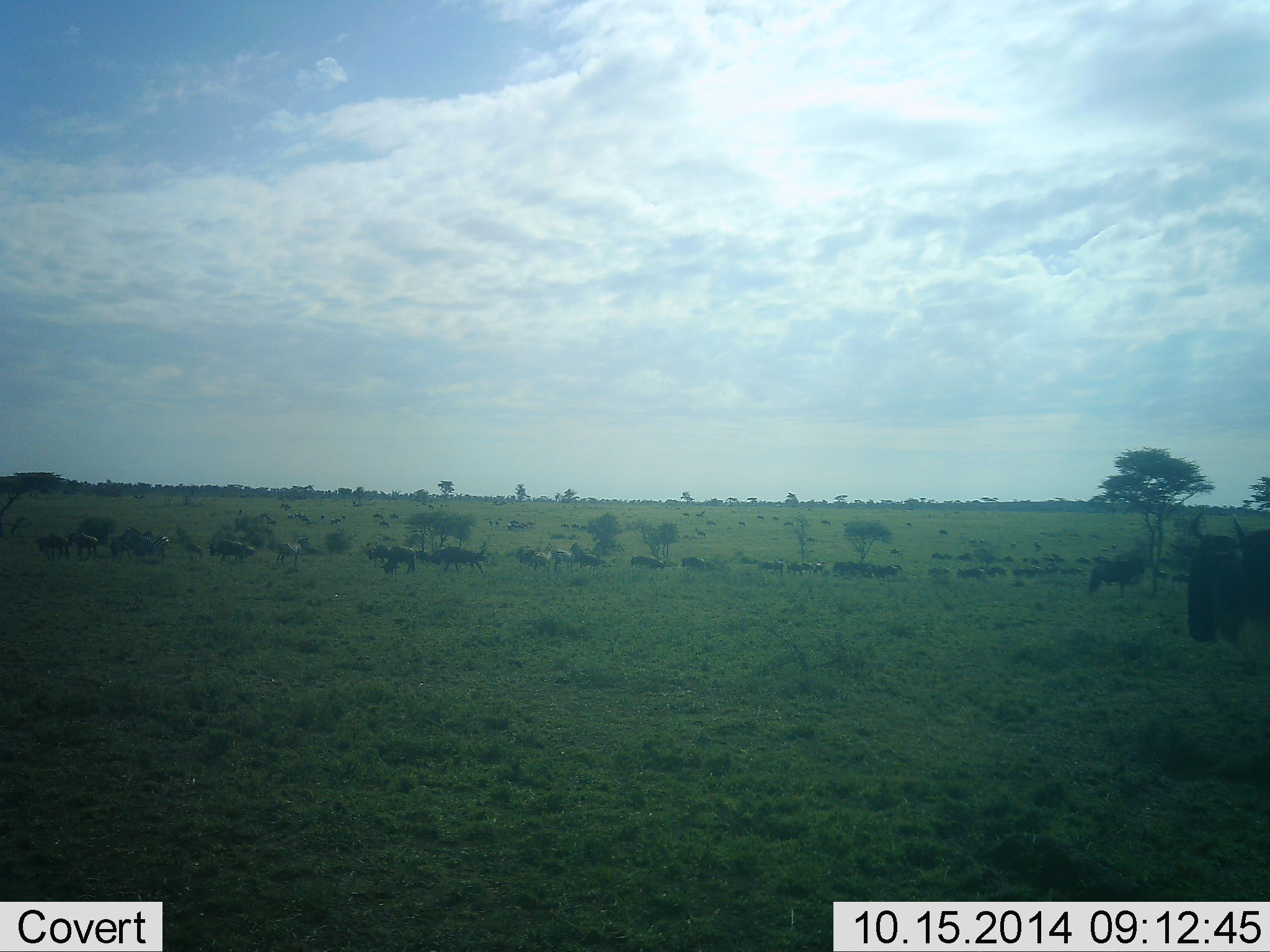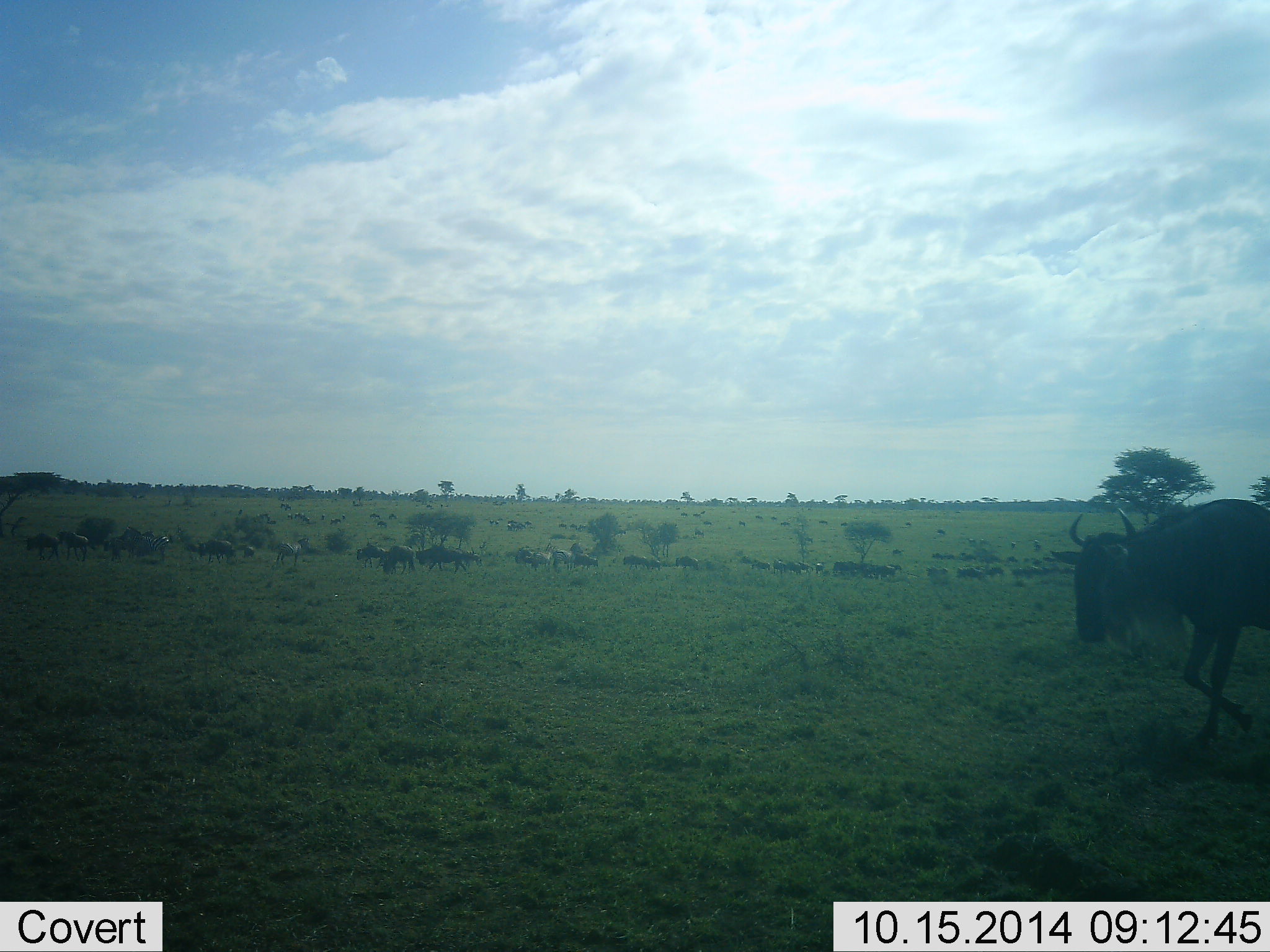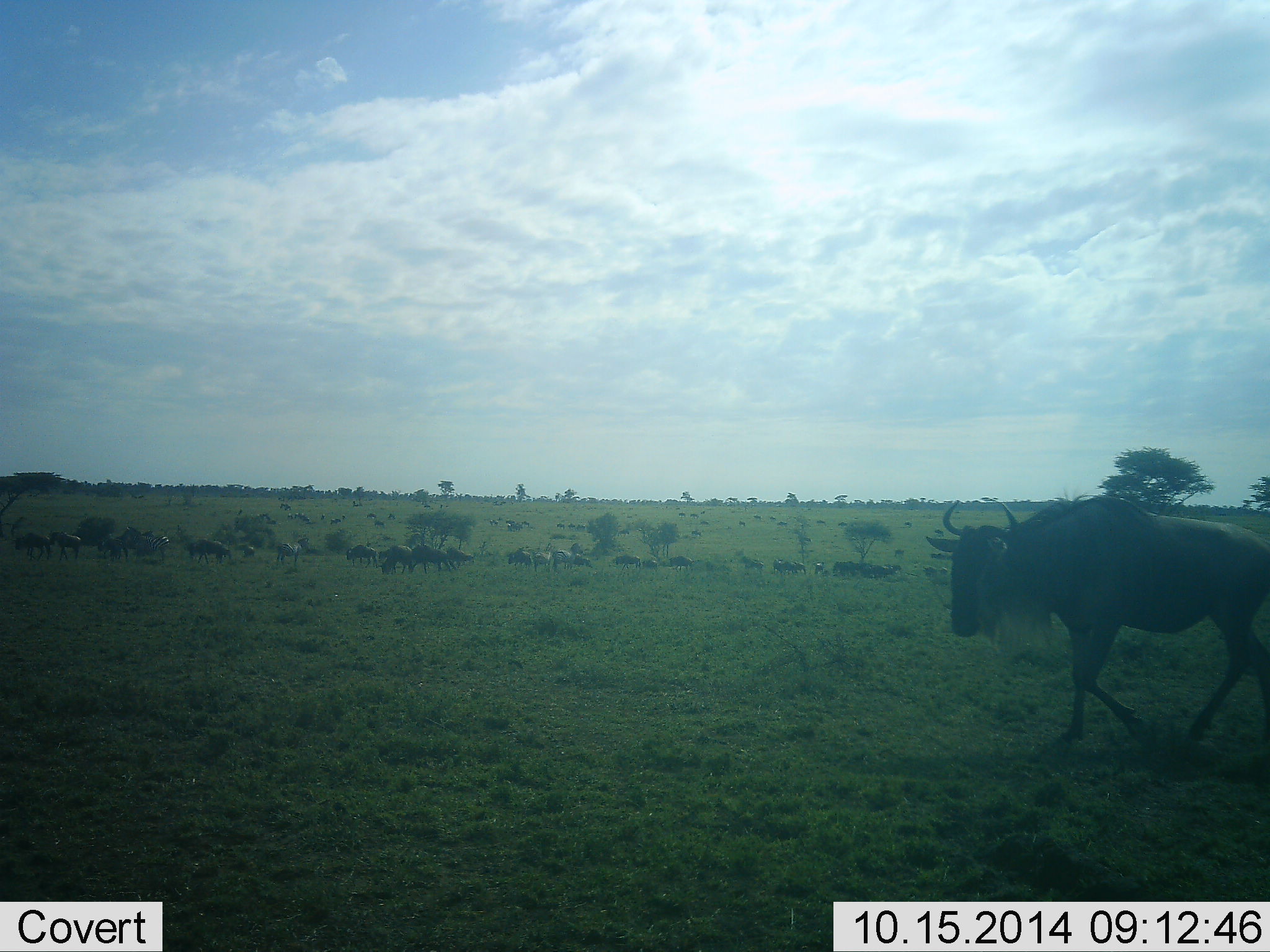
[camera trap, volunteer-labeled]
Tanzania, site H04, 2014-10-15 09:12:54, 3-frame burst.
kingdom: Animalia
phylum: Chordata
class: Mammalia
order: Artiodactyla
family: Bovidae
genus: Connochaetes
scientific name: Connochaetes taurinus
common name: blue wildebeest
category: wildebeest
Wildebeest (blue wildebeest) (Connochaetes taurinus), count 11-50. Behavior (volunteer vote fractions): standing 20%, resting 0%, moving 100%, interacting 0%. Young present (vote fraction): 0%. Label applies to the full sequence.